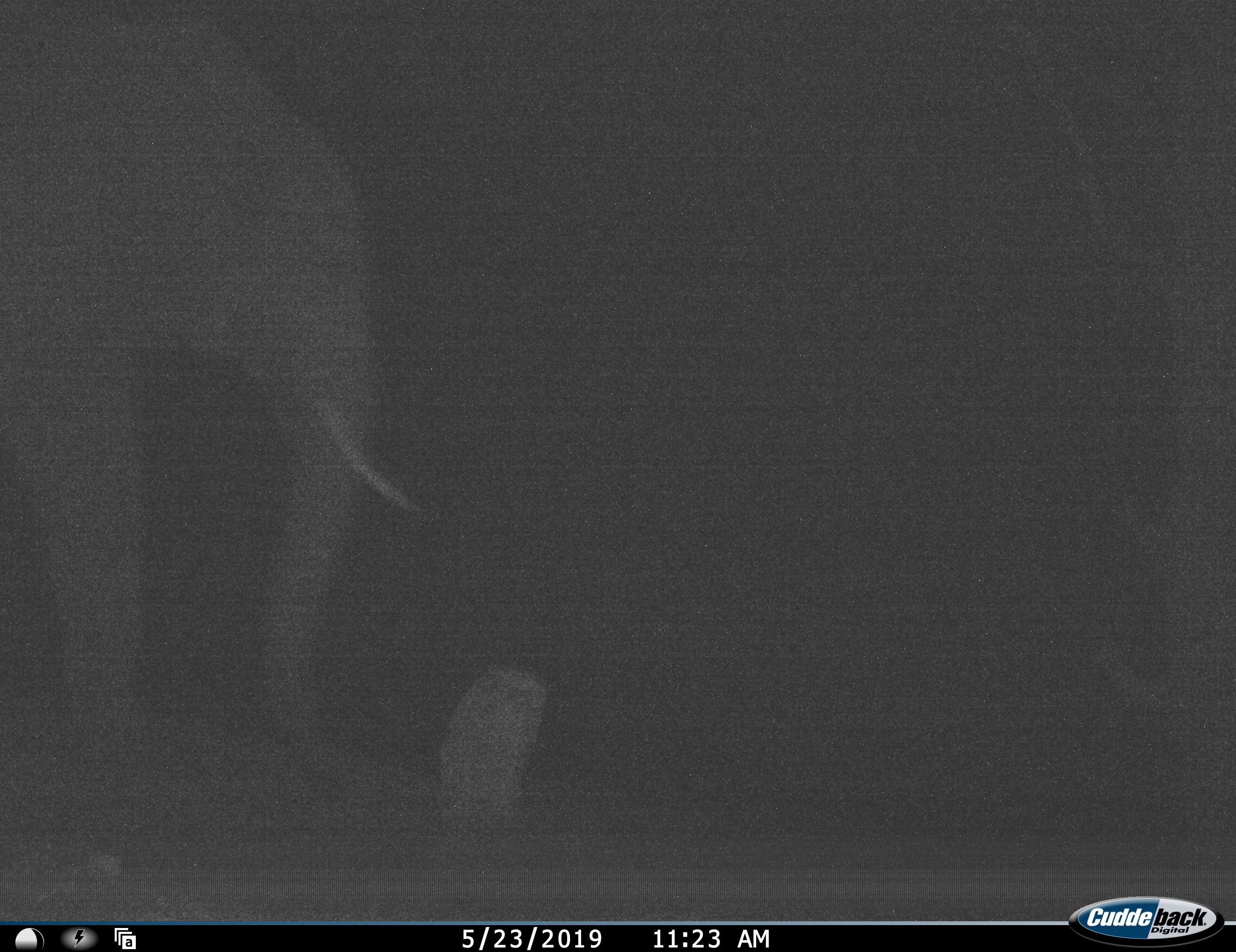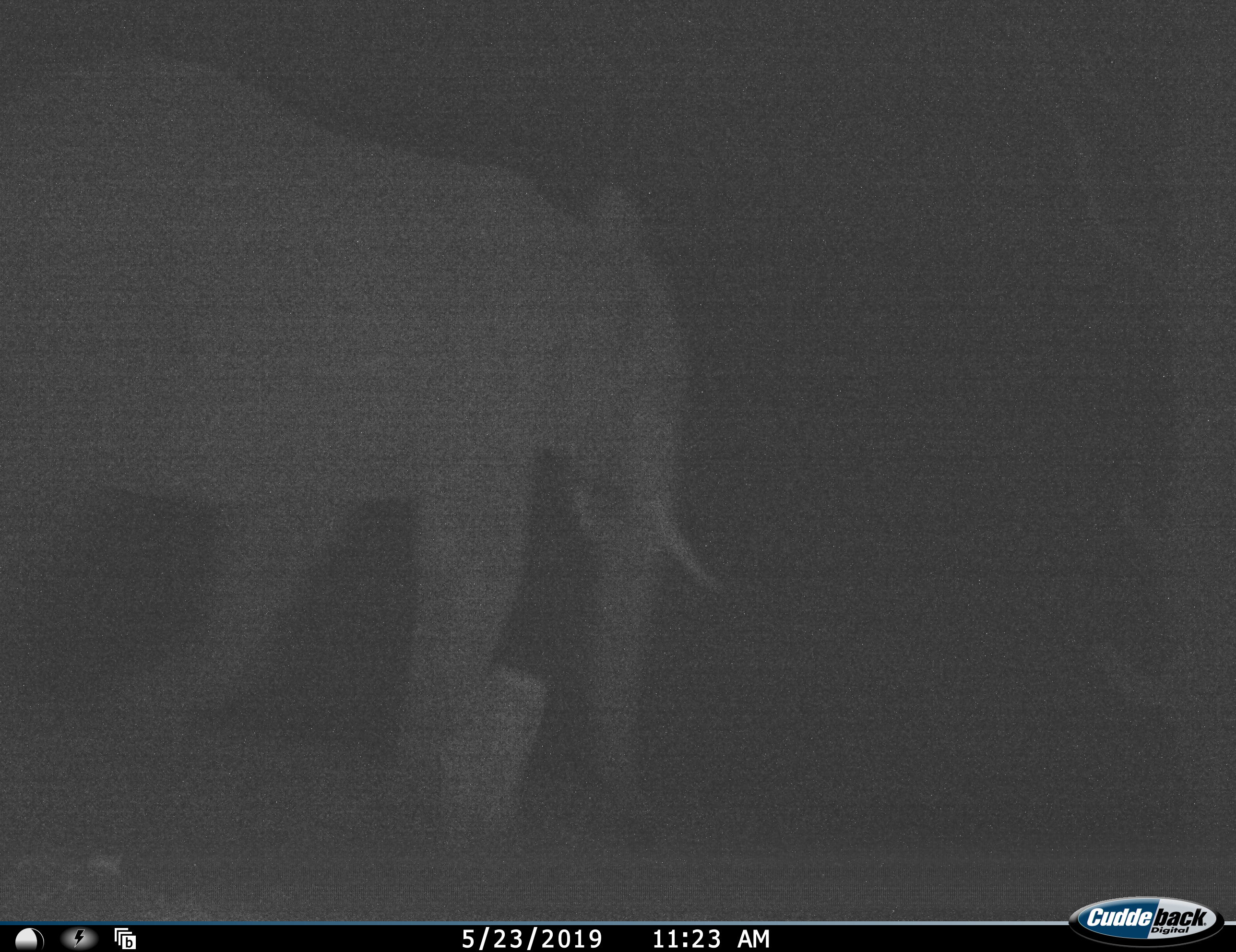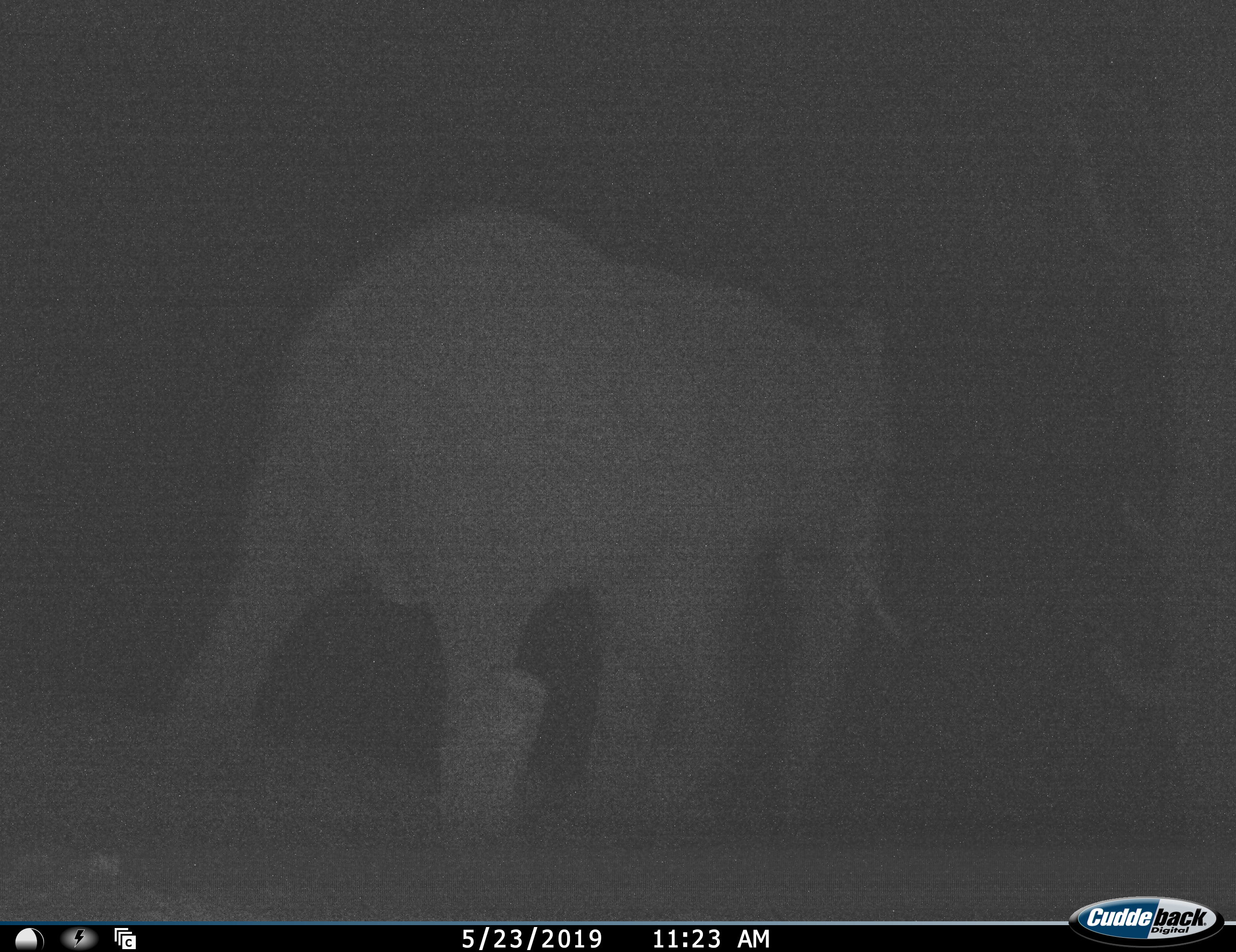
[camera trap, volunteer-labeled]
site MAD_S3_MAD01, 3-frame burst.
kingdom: Animalia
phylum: Chordata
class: Mammalia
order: Proboscidea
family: Elephantidae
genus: Loxodonta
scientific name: Loxodonta africana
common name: african bush elephant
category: elephant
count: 1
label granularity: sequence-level